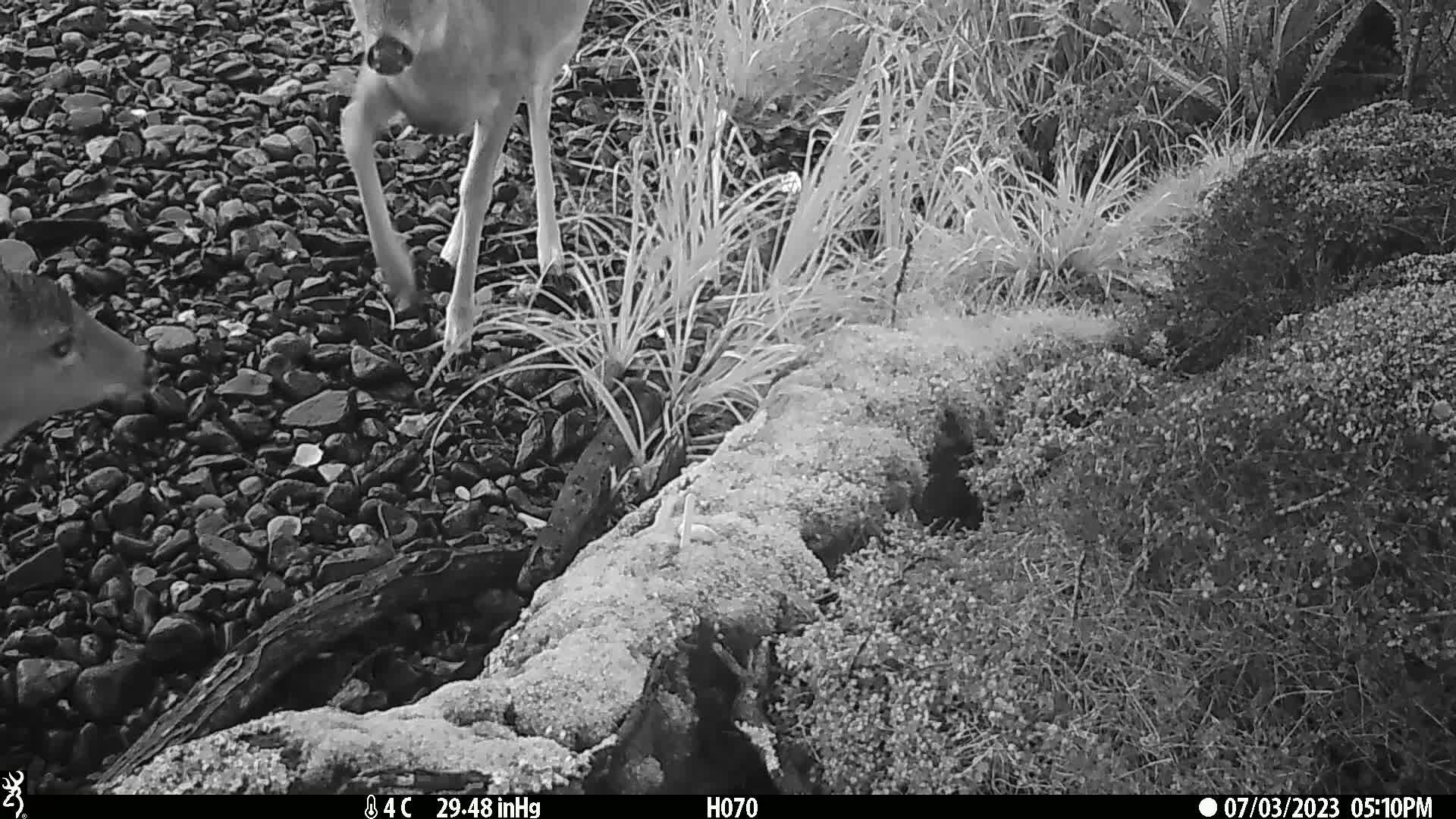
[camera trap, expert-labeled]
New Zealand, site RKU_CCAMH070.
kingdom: Animalia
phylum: Chordata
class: Mammalia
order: Artiodactyla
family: Cervidae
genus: Odocoileus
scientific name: Odocoileus virginianus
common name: white-tailed deer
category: white tailed deer